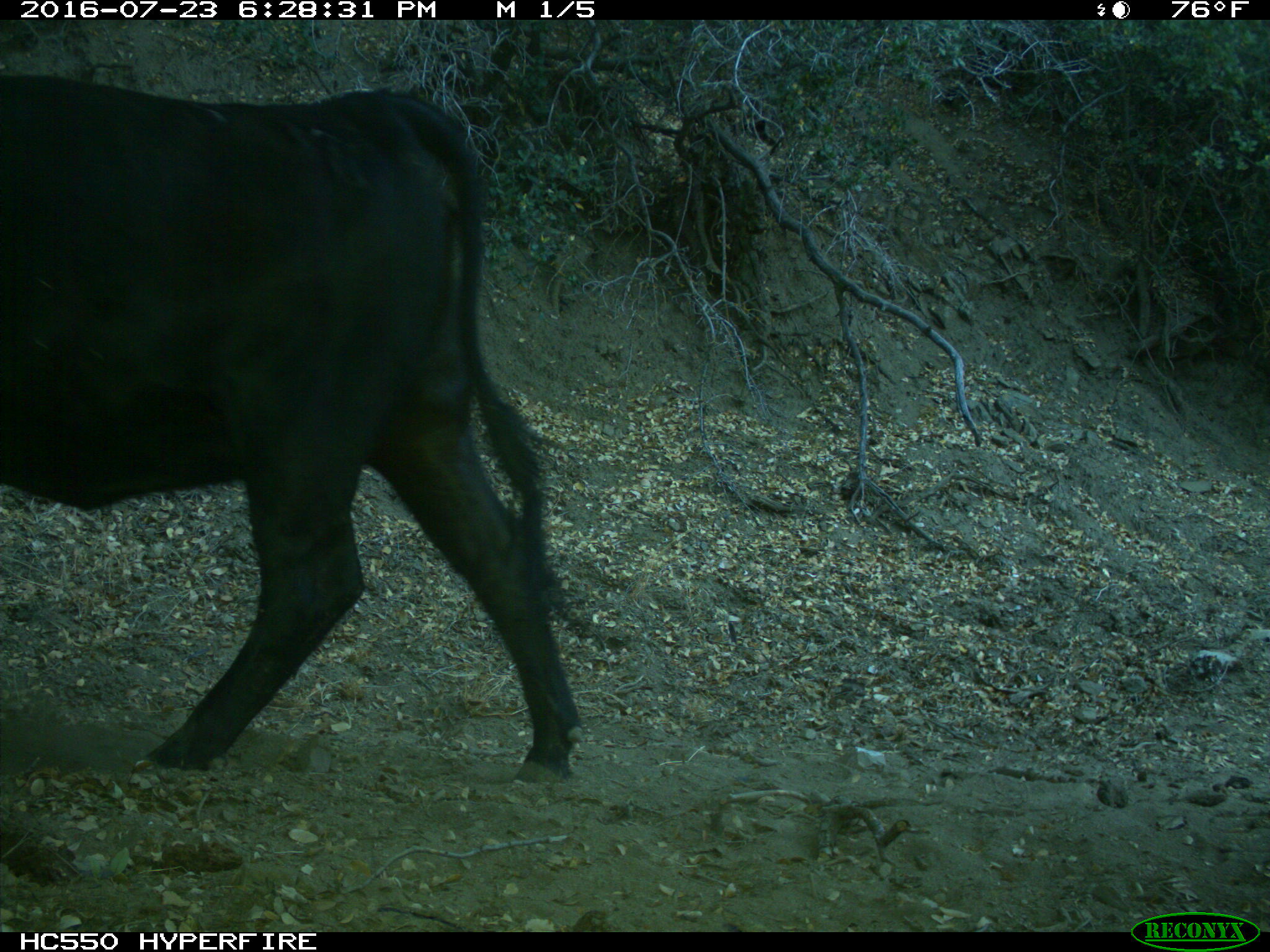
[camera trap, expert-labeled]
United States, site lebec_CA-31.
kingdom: Animalia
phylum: Chordata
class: Mammalia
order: Artiodactyla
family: Bovidae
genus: Bos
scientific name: Bos taurus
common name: domestic cow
Bos taurus (domestic cow).